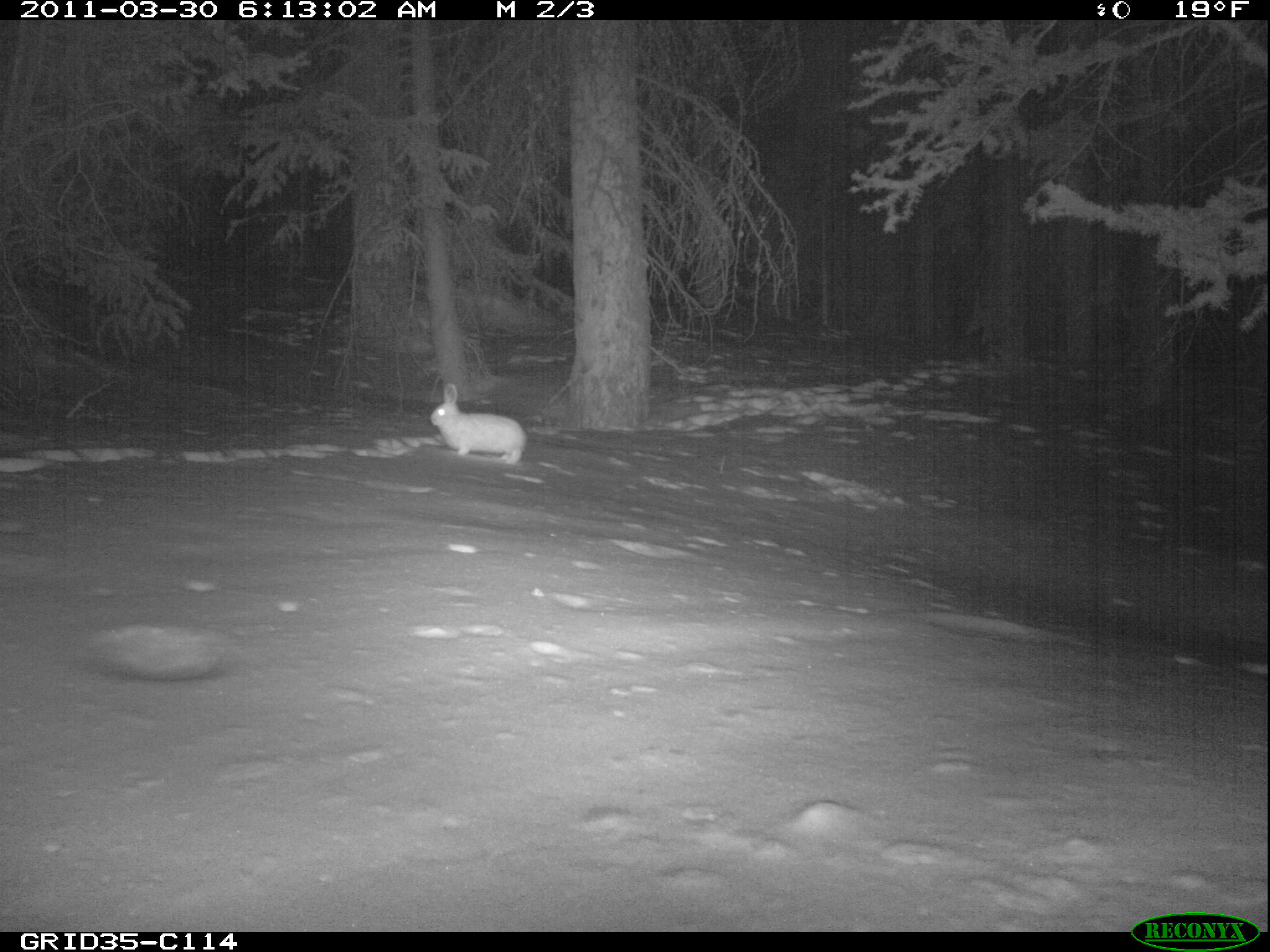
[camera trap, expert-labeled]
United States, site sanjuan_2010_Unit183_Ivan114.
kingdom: Animalia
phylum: Chordata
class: Mammalia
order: Lagomorpha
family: Leporidae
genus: Lepus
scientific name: Lepus americanus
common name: snowshoe hare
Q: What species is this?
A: Lepus americanus (snowshoe hare).